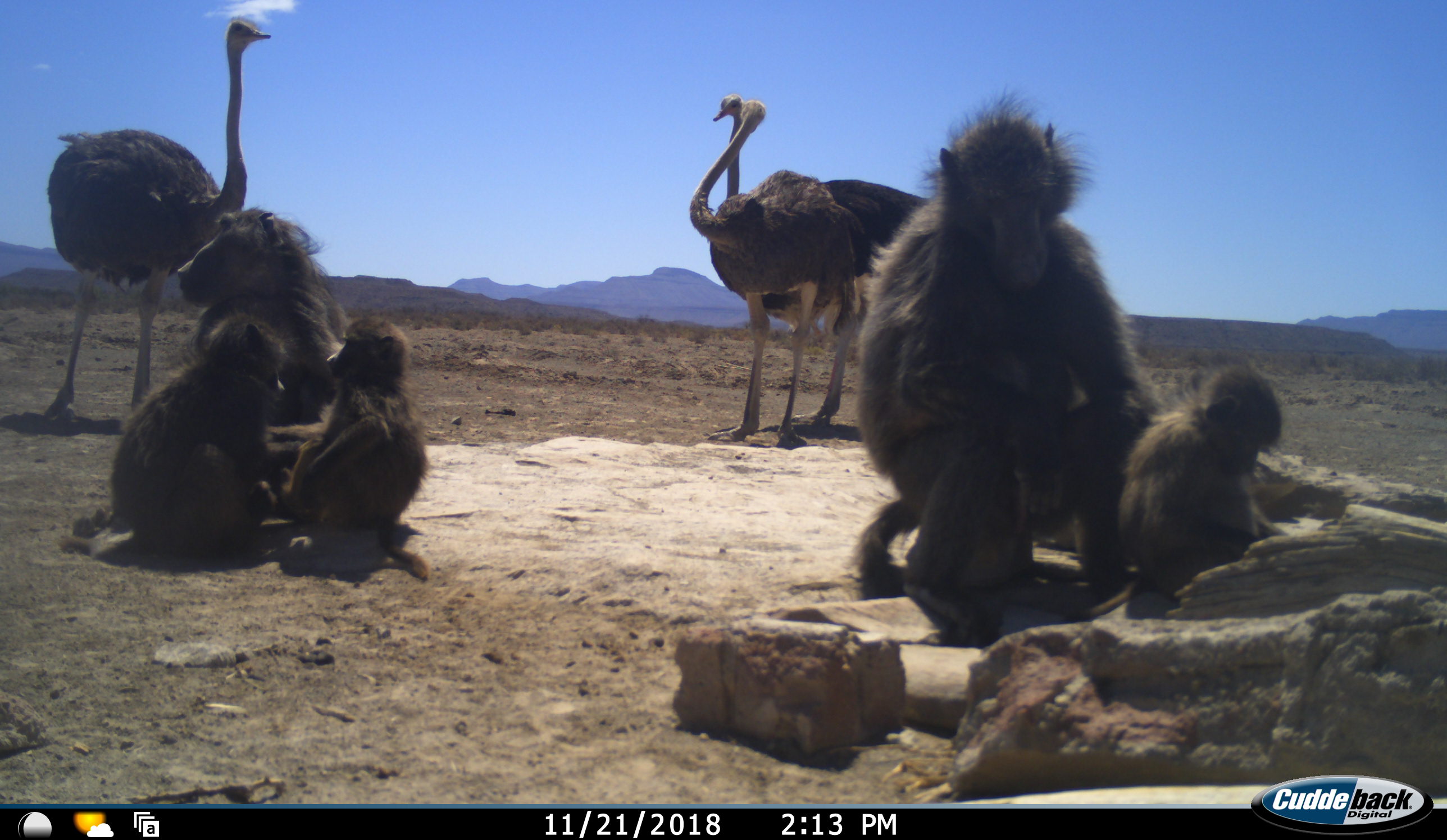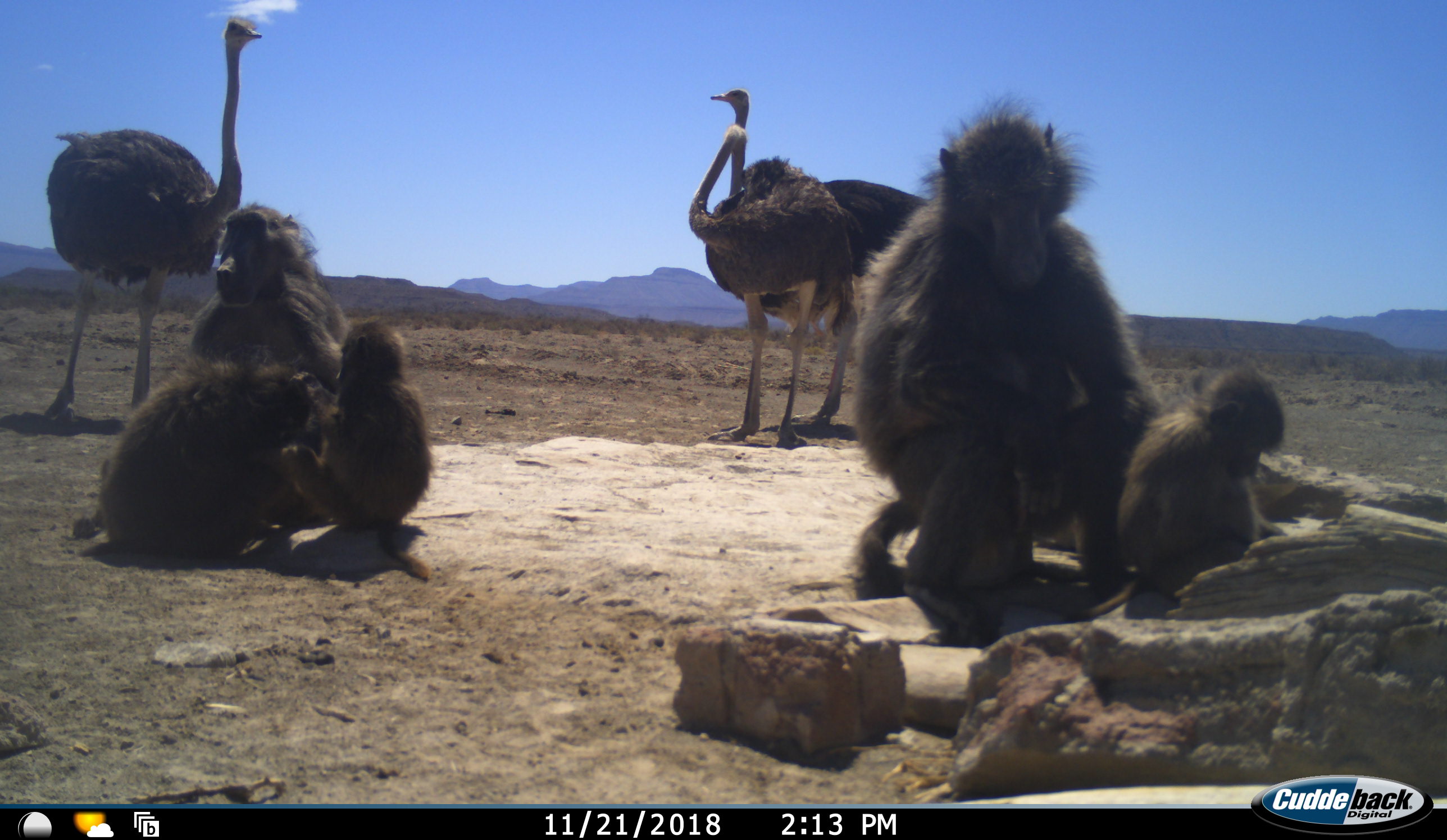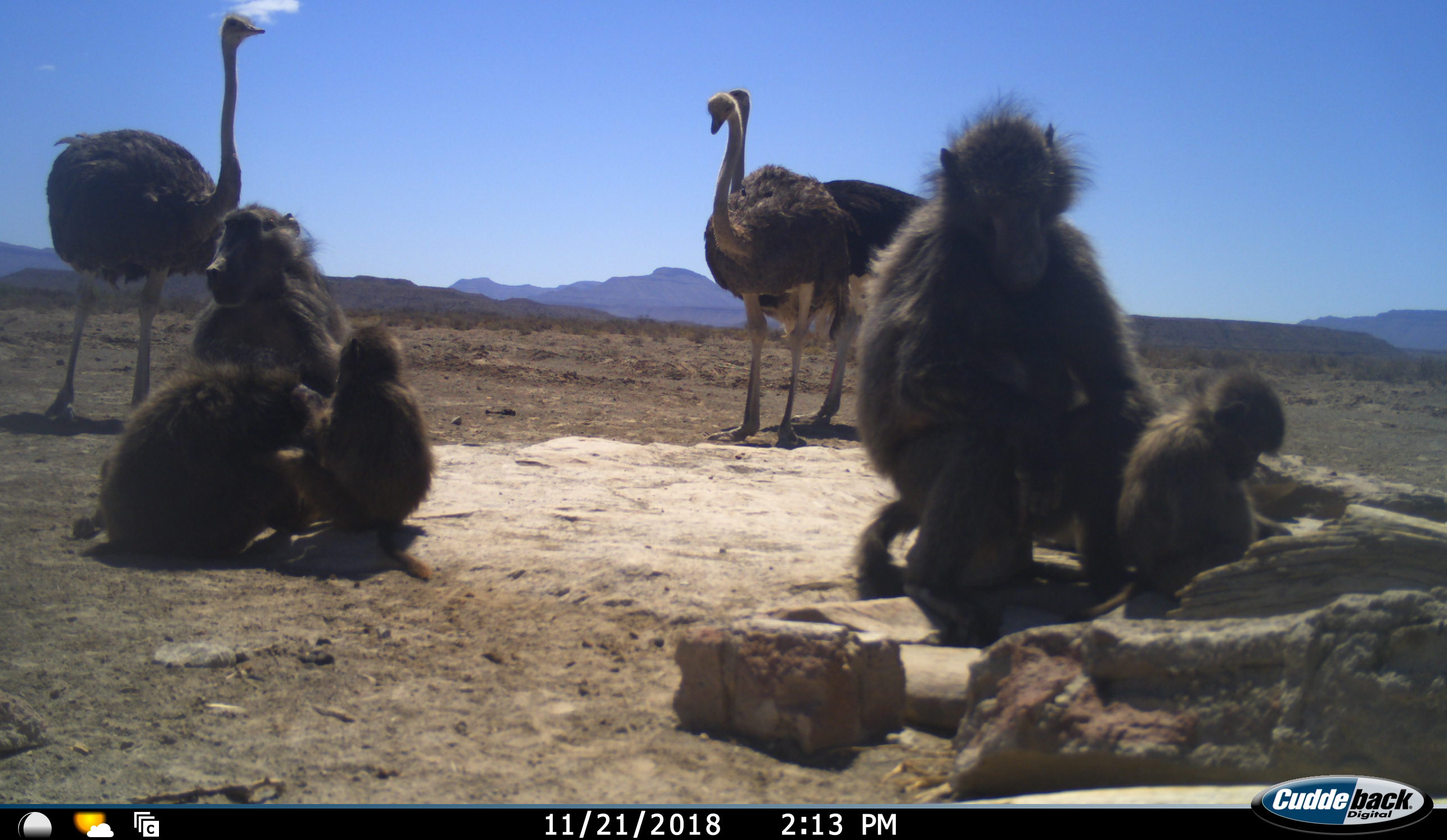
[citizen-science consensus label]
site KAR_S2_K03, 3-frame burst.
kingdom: Animalia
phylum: Chordata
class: Mammalia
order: Primates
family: Cercopithecidae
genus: Papio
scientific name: Papio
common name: baboon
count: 5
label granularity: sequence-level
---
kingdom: Animalia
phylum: Chordata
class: Aves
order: Struthioniformes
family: Struthionidae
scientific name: Struthionidae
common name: ostrich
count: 3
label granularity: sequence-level